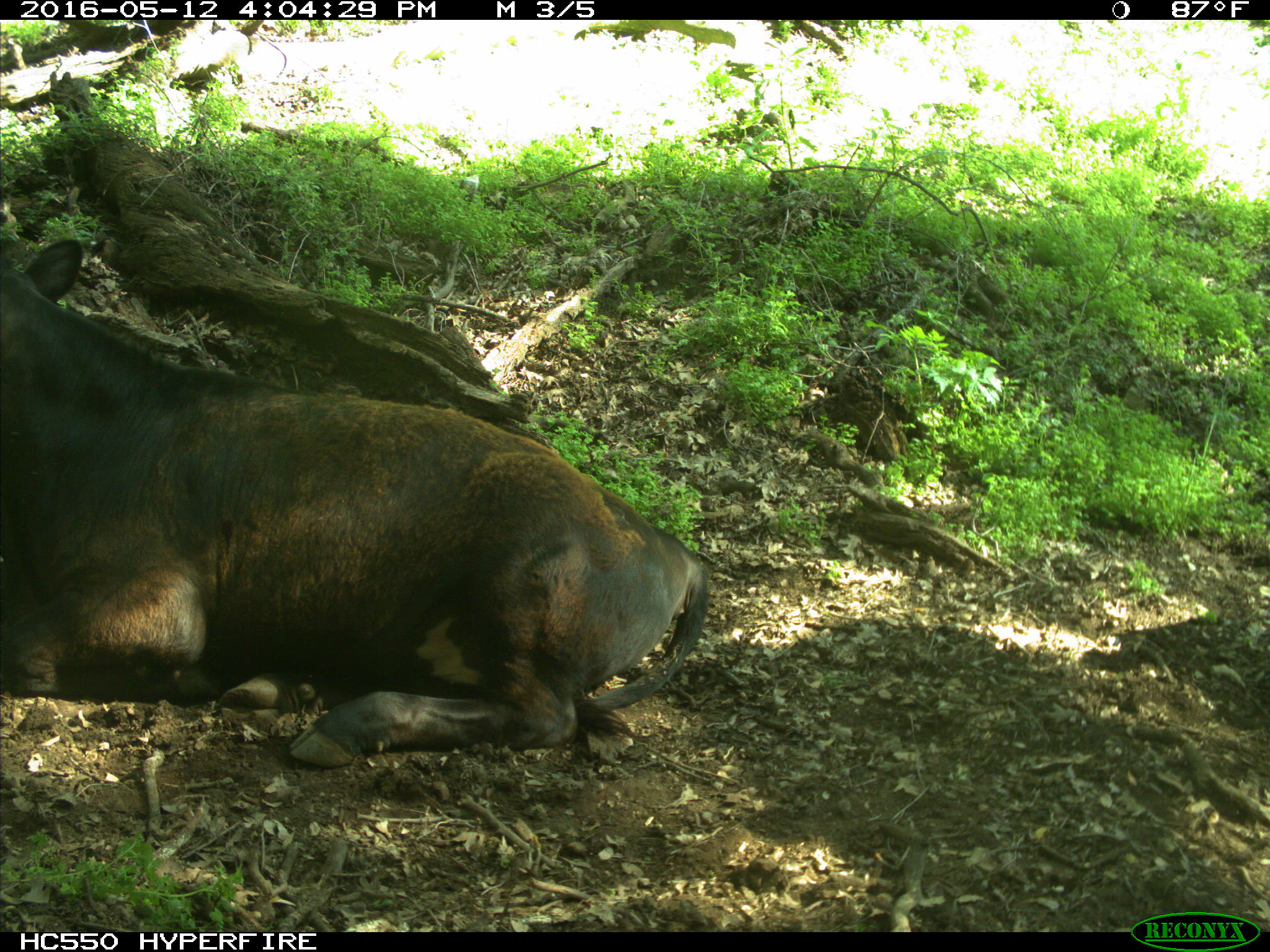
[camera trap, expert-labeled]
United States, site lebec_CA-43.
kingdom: Animalia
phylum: Chordata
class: Mammalia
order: Artiodactyla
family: Bovidae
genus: Bos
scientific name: Bos taurus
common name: domestic cow